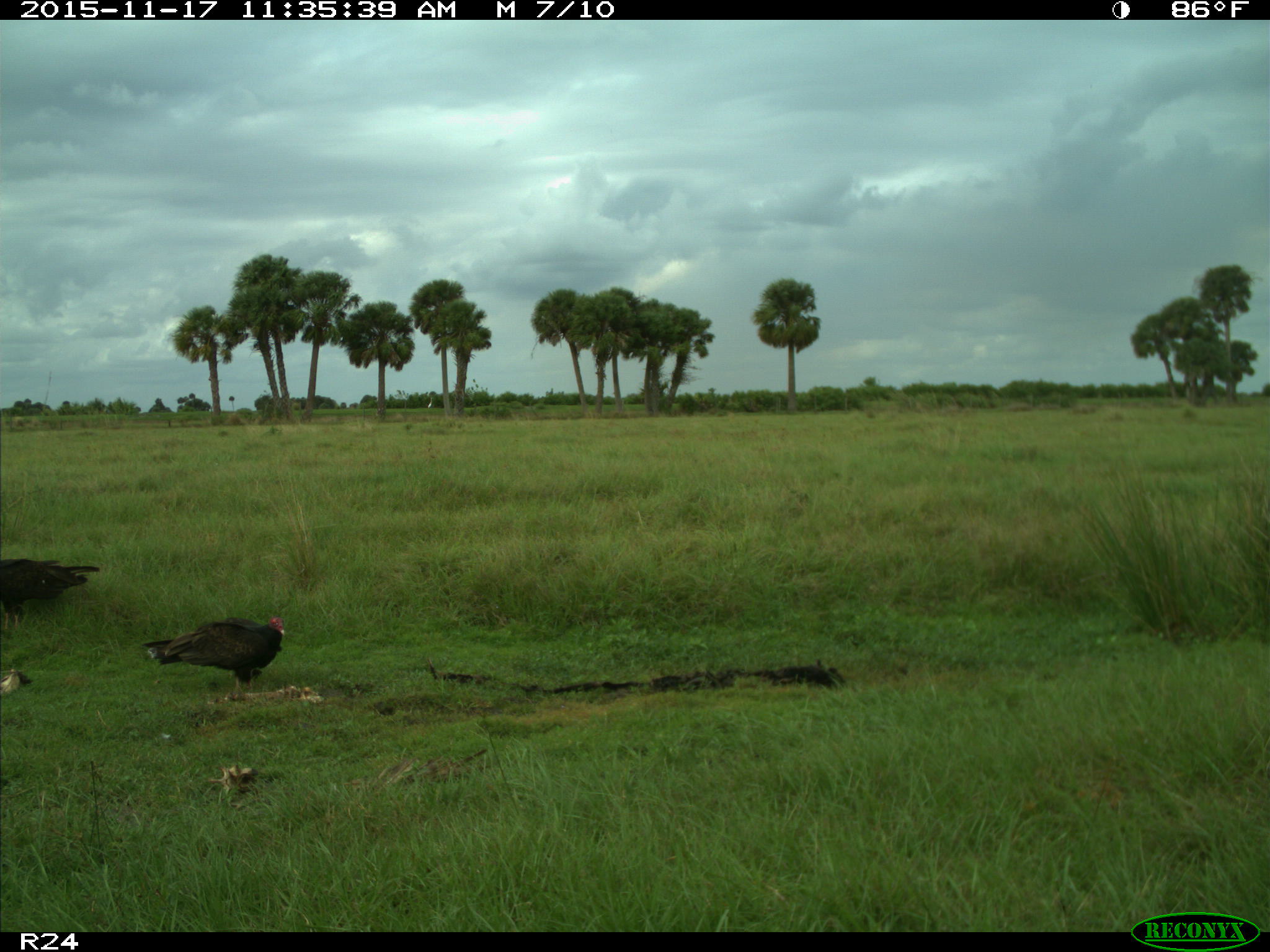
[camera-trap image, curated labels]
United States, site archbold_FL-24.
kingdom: Animalia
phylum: Chordata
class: Aves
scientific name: Aves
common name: birds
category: unidentified bird